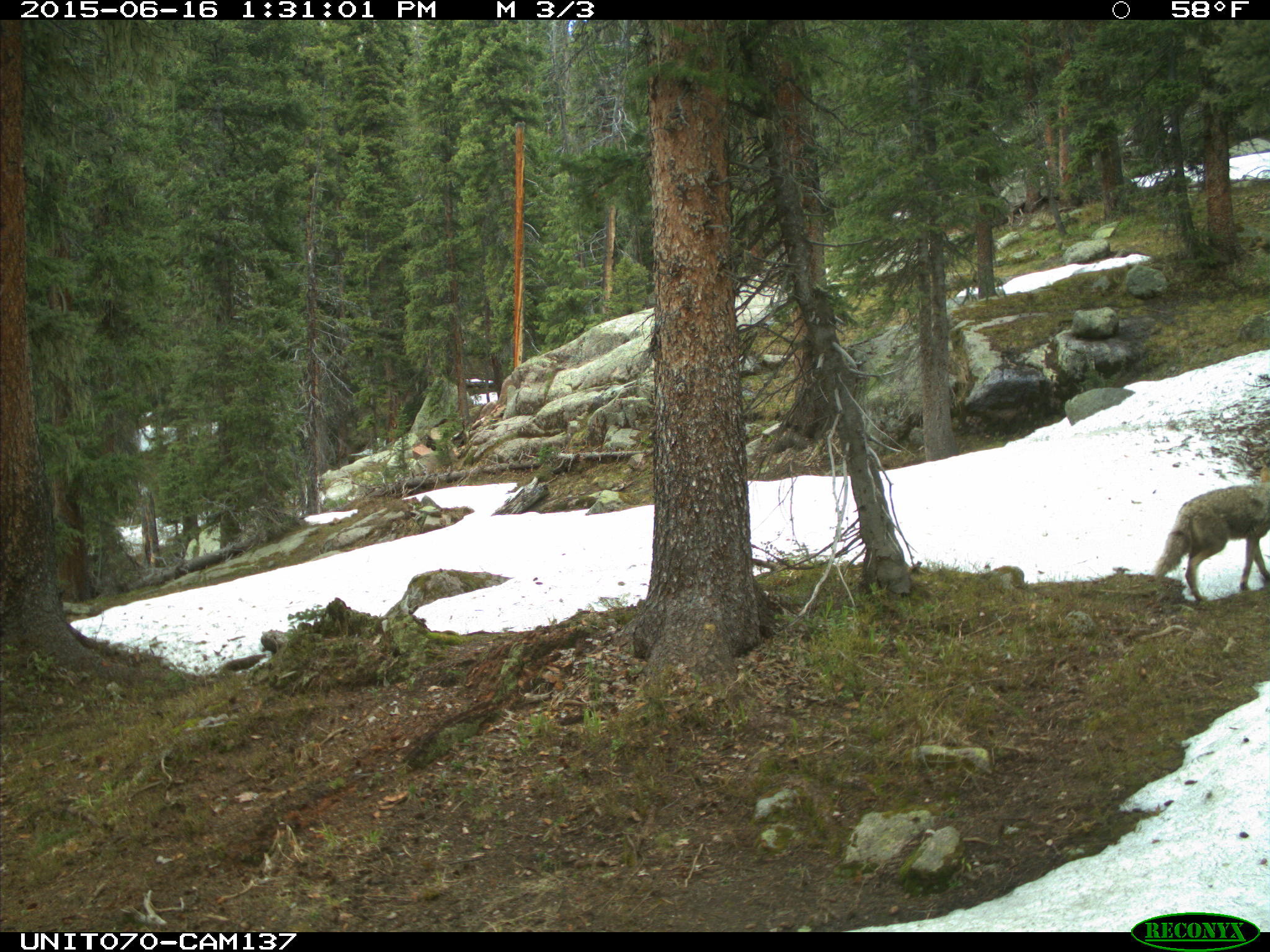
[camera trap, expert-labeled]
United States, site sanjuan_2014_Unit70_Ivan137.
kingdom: Animalia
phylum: Chordata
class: Mammalia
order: Carnivora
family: Canidae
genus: Canis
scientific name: Canis latrans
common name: coyote